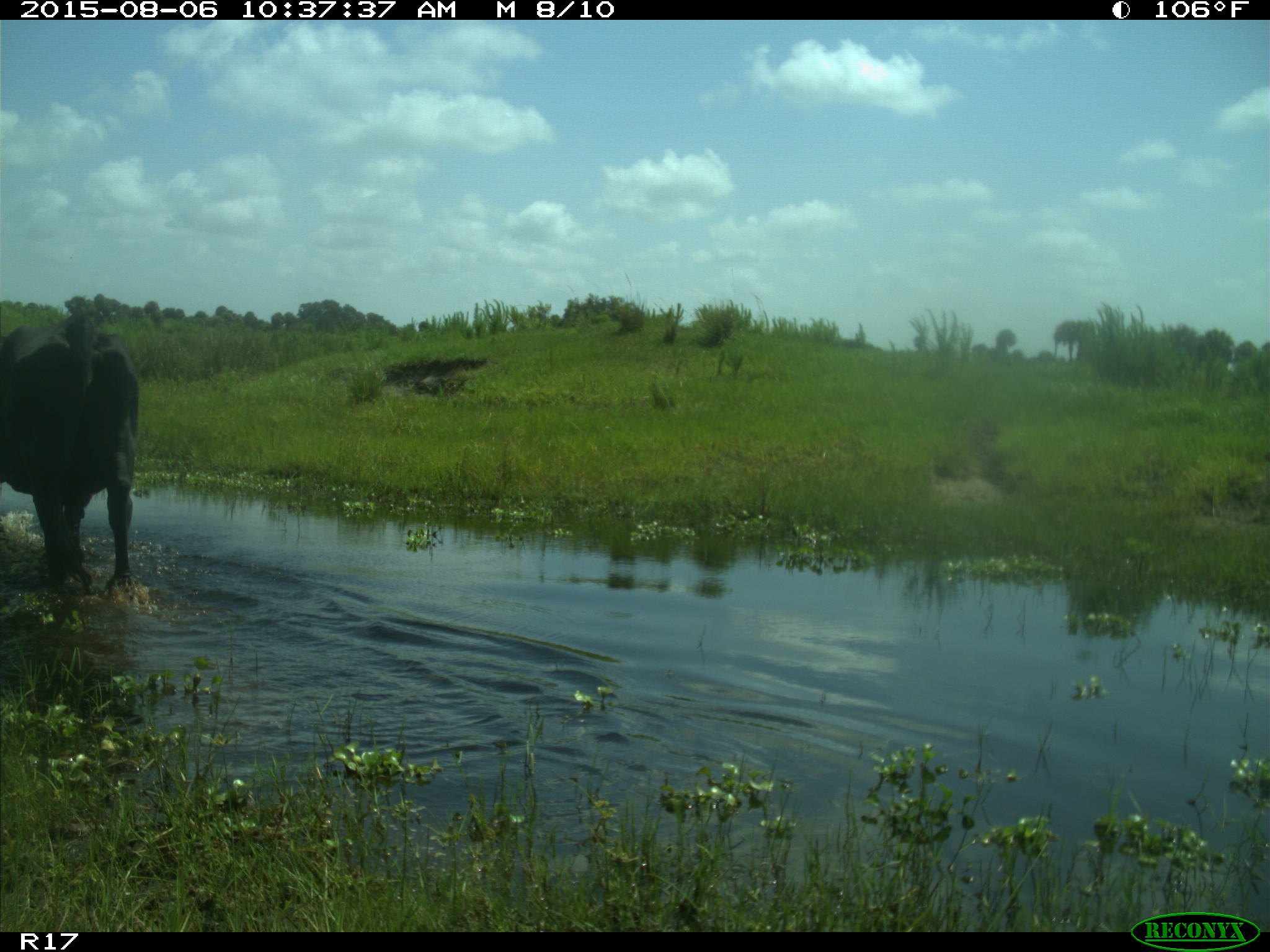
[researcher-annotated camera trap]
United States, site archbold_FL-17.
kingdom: Animalia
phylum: Chordata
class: Mammalia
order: Artiodactyla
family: Bovidae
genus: Bos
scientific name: Bos taurus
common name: domestic cow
Bos taurus (domestic cow).